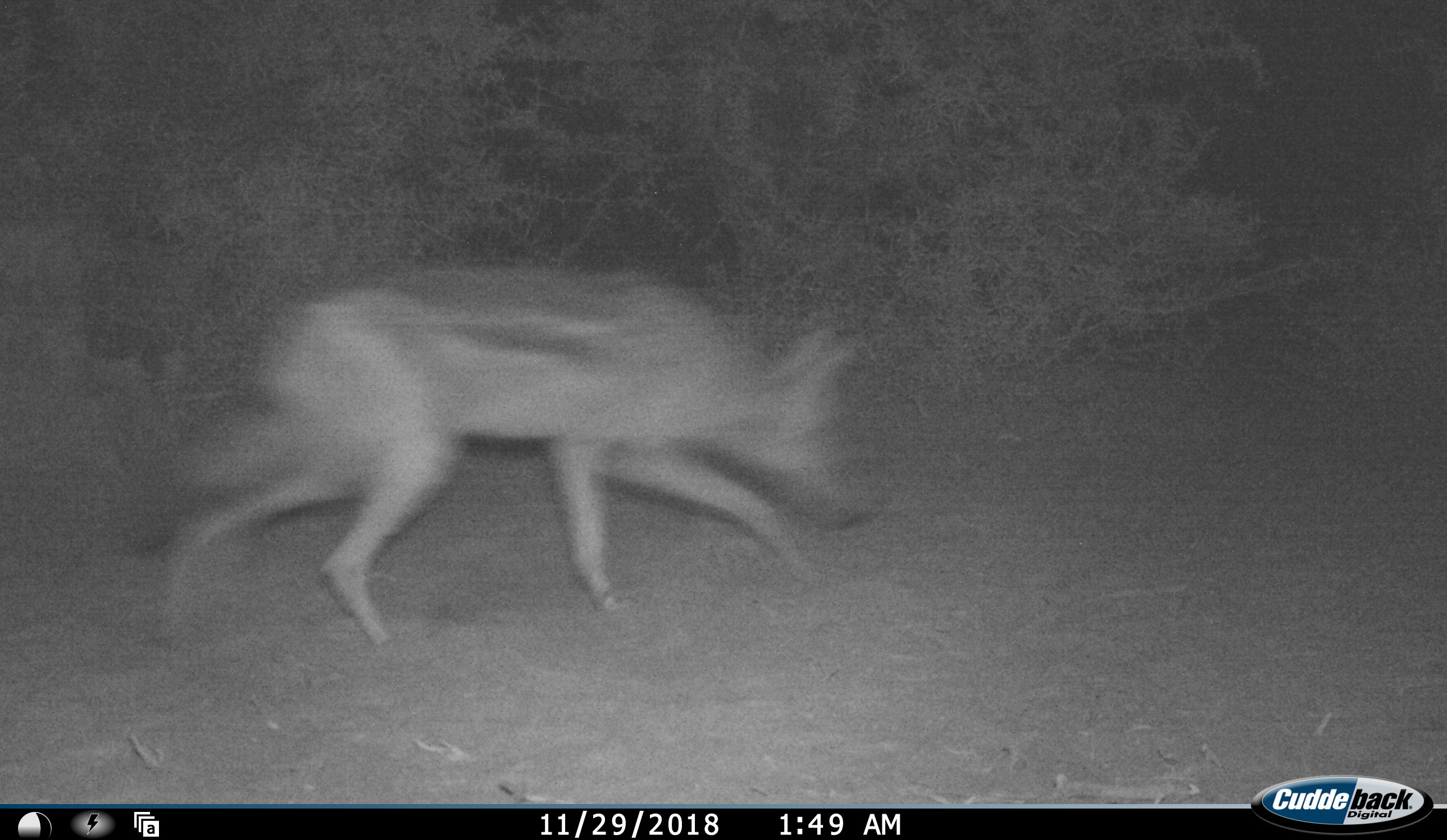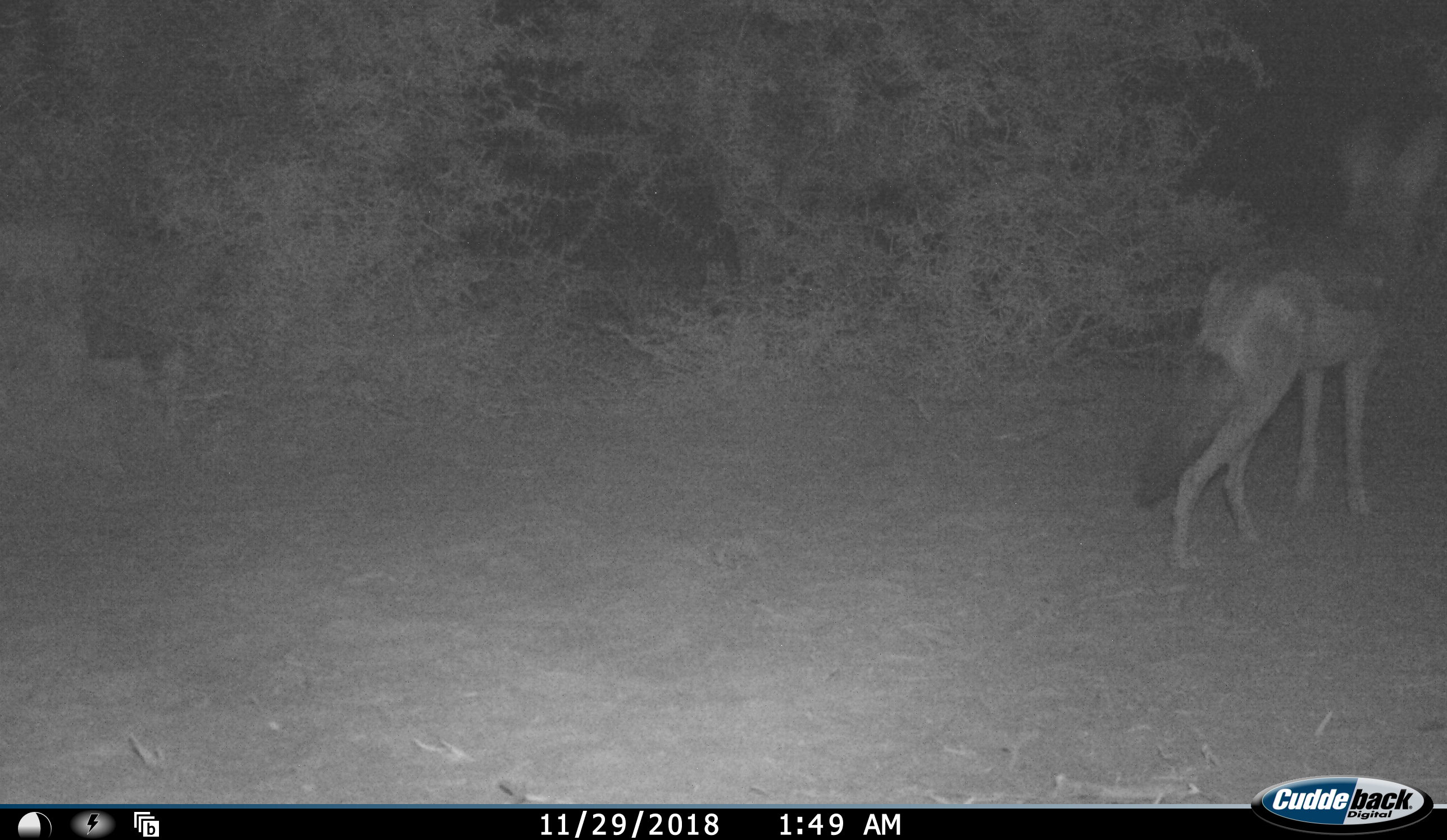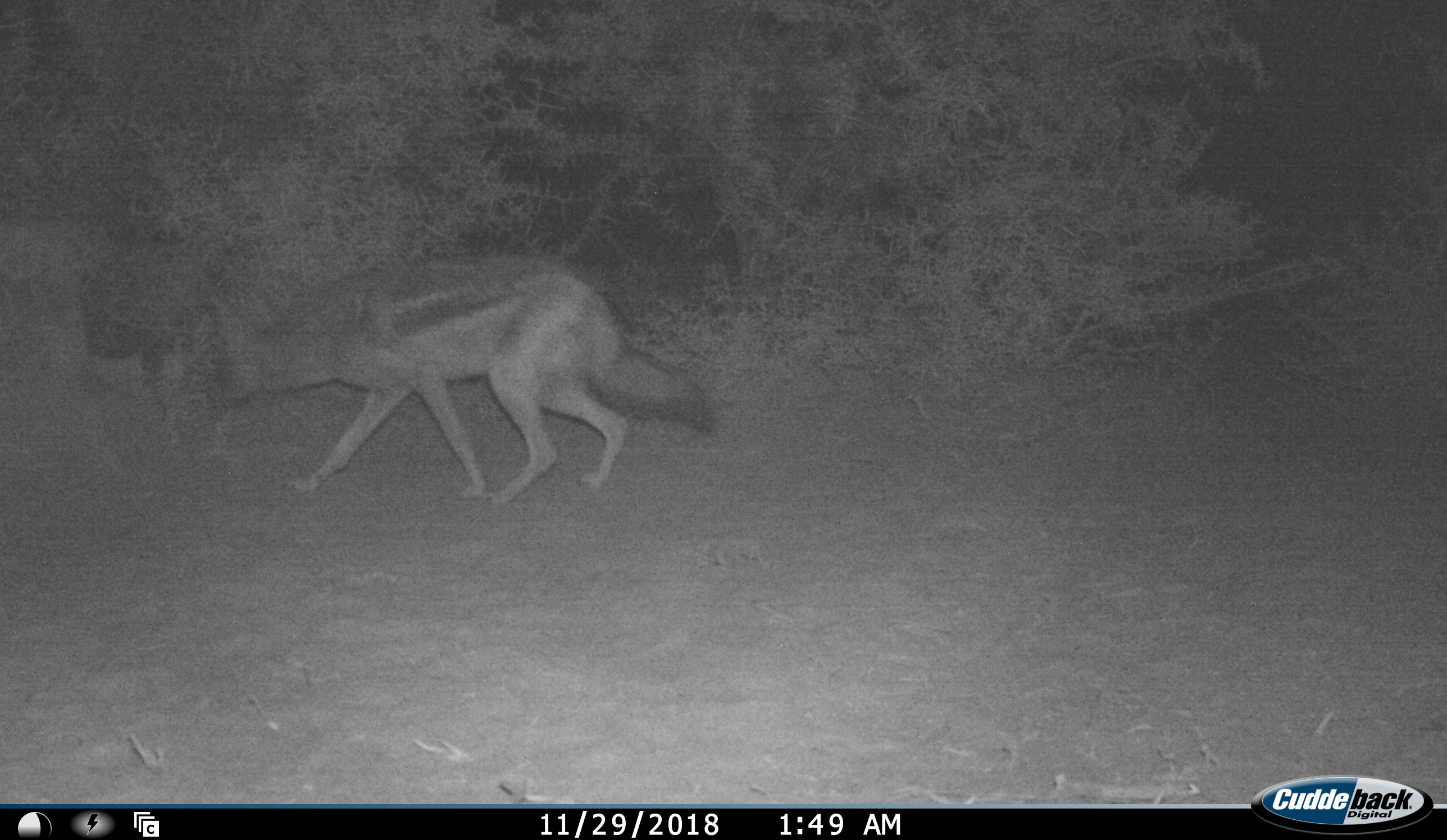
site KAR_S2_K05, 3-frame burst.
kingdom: Animalia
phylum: Chordata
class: Mammalia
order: Carnivora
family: Canidae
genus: Lupulella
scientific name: Lupulella mesomelas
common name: black-backed jackal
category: jackalblackbacked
Jackalblackbacked (black-backed jackal) (Lupulella mesomelas), count 1. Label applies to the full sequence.